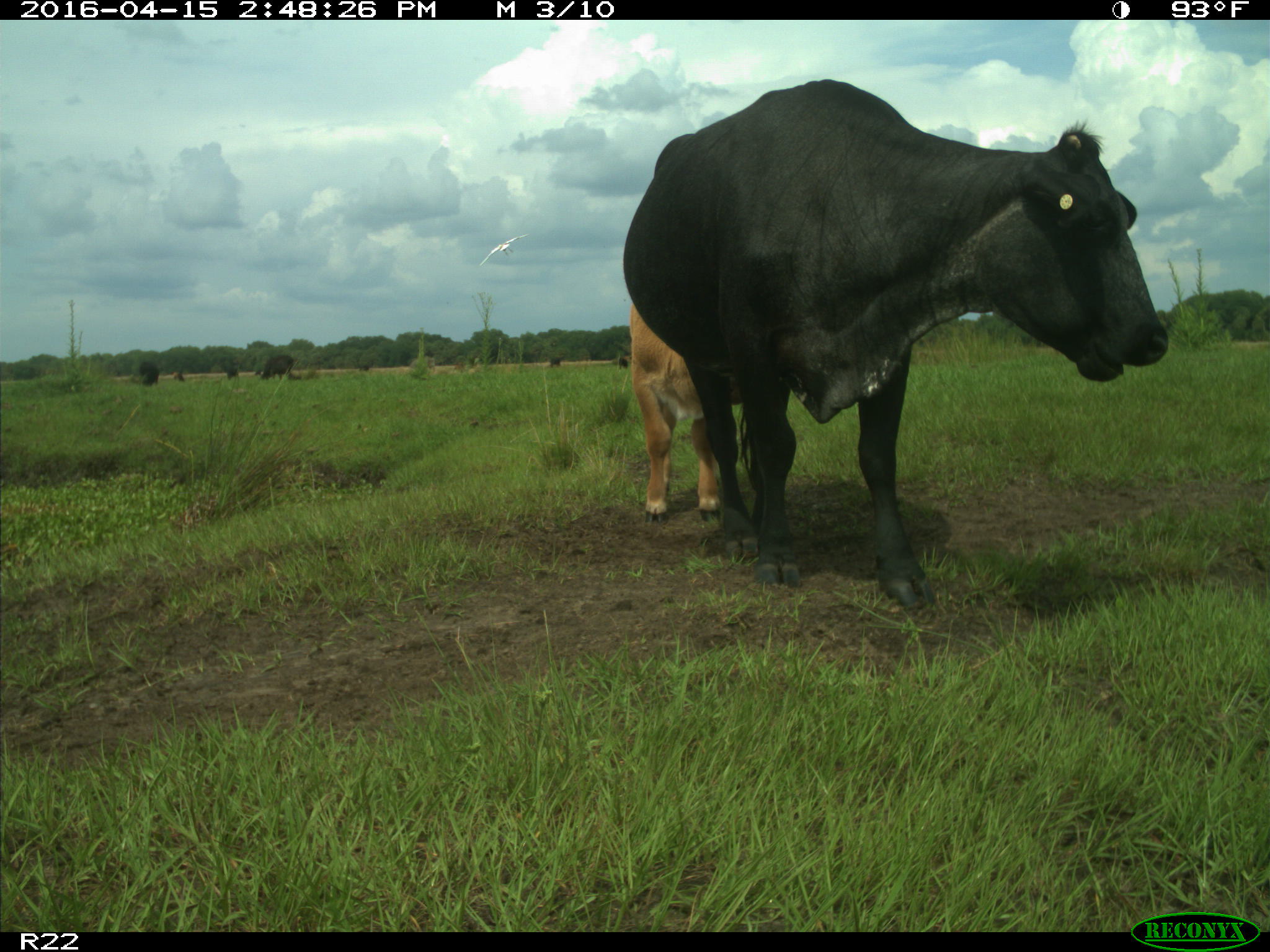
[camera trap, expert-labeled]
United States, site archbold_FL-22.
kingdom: Animalia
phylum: Chordata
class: Mammalia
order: Artiodactyla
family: Bovidae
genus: Bos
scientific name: Bos taurus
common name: domestic cow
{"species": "Bos taurus (domestic cow)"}